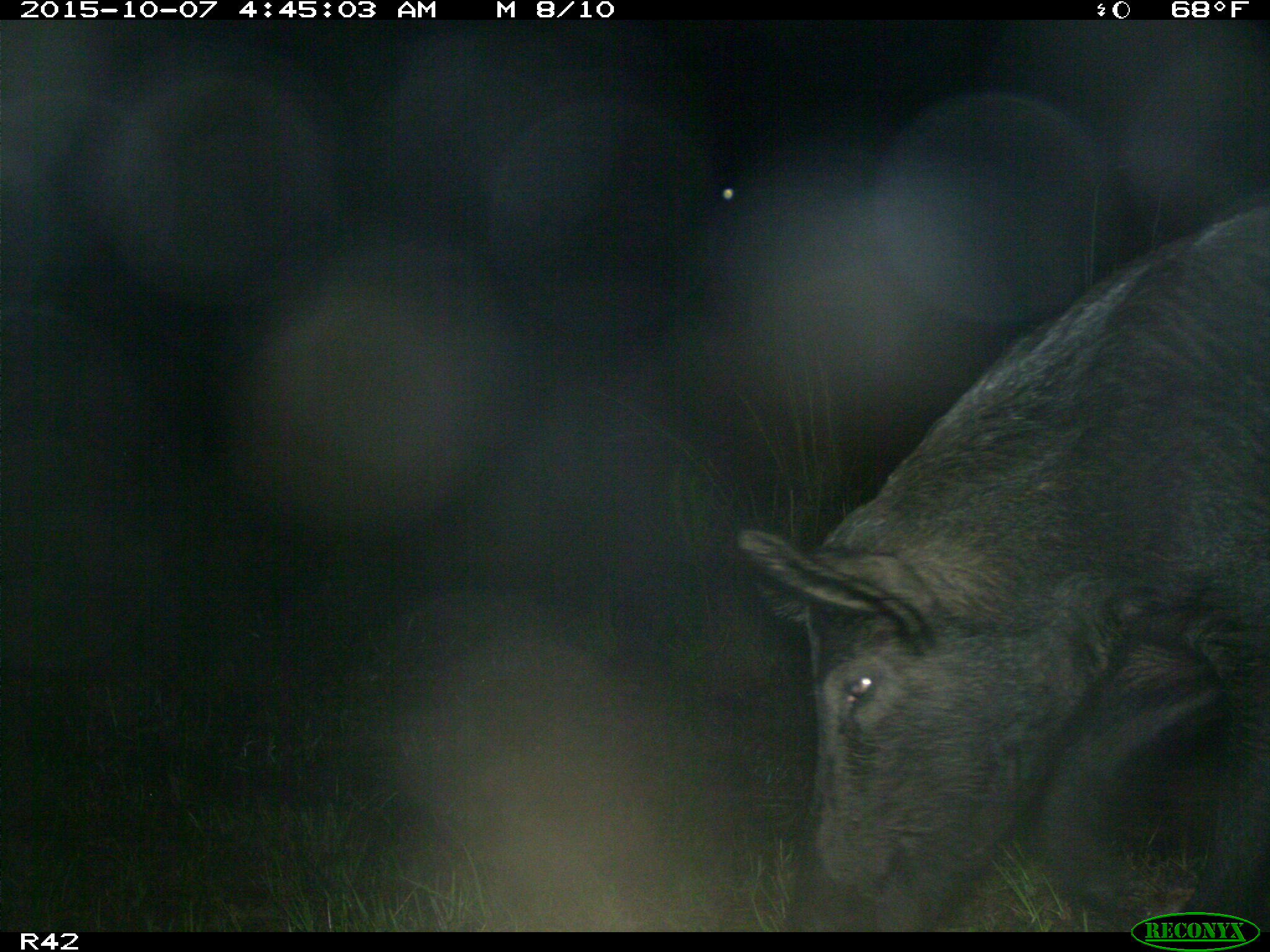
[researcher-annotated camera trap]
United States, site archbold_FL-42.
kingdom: Animalia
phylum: Chordata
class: Mammalia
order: Artiodactyla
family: Suidae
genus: Sus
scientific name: Sus scrofa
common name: wild boar